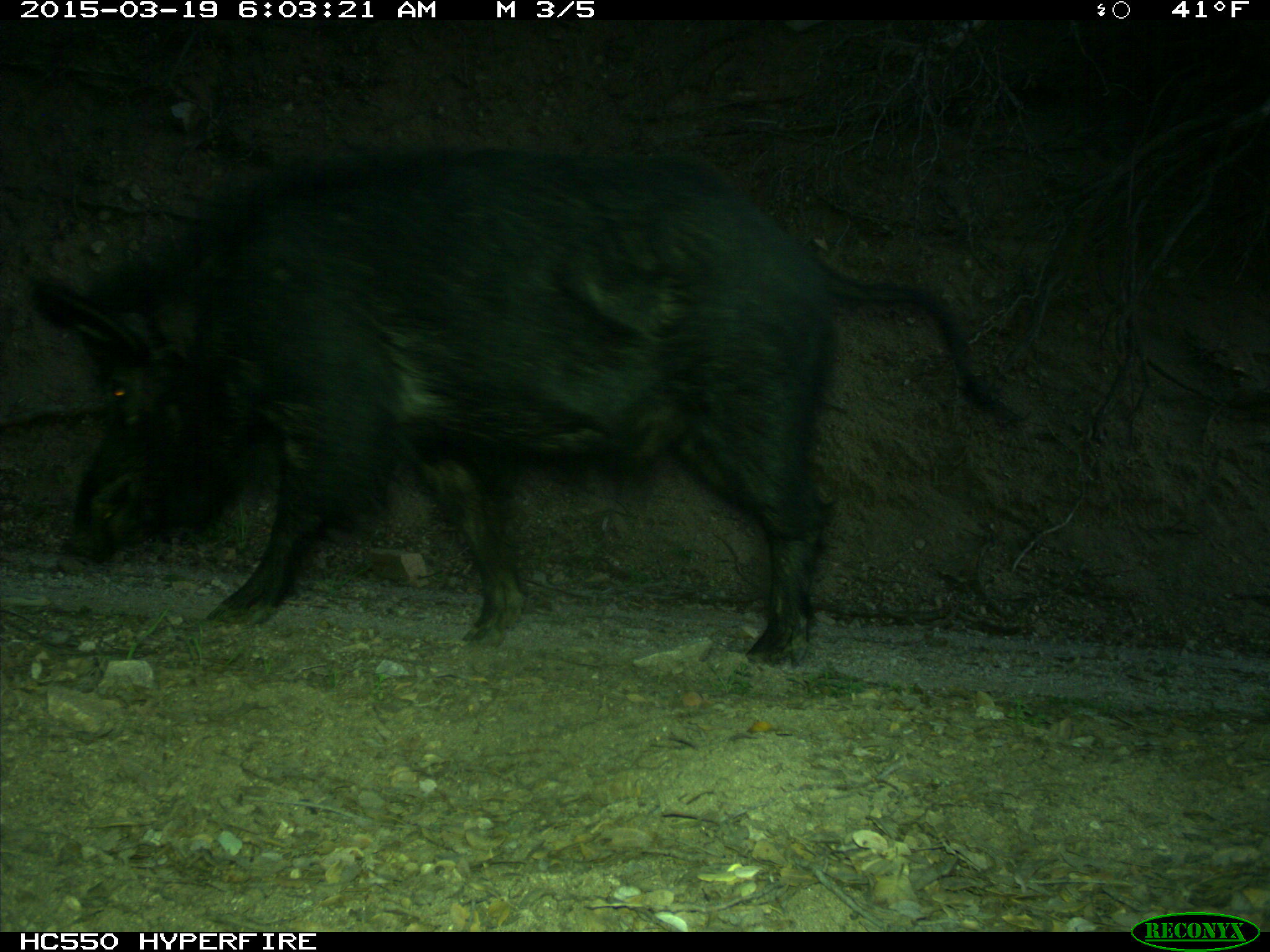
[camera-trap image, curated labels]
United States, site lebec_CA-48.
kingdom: Animalia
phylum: Chordata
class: Mammalia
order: Artiodactyla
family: Suidae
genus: Sus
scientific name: Sus scrofa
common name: wild boar